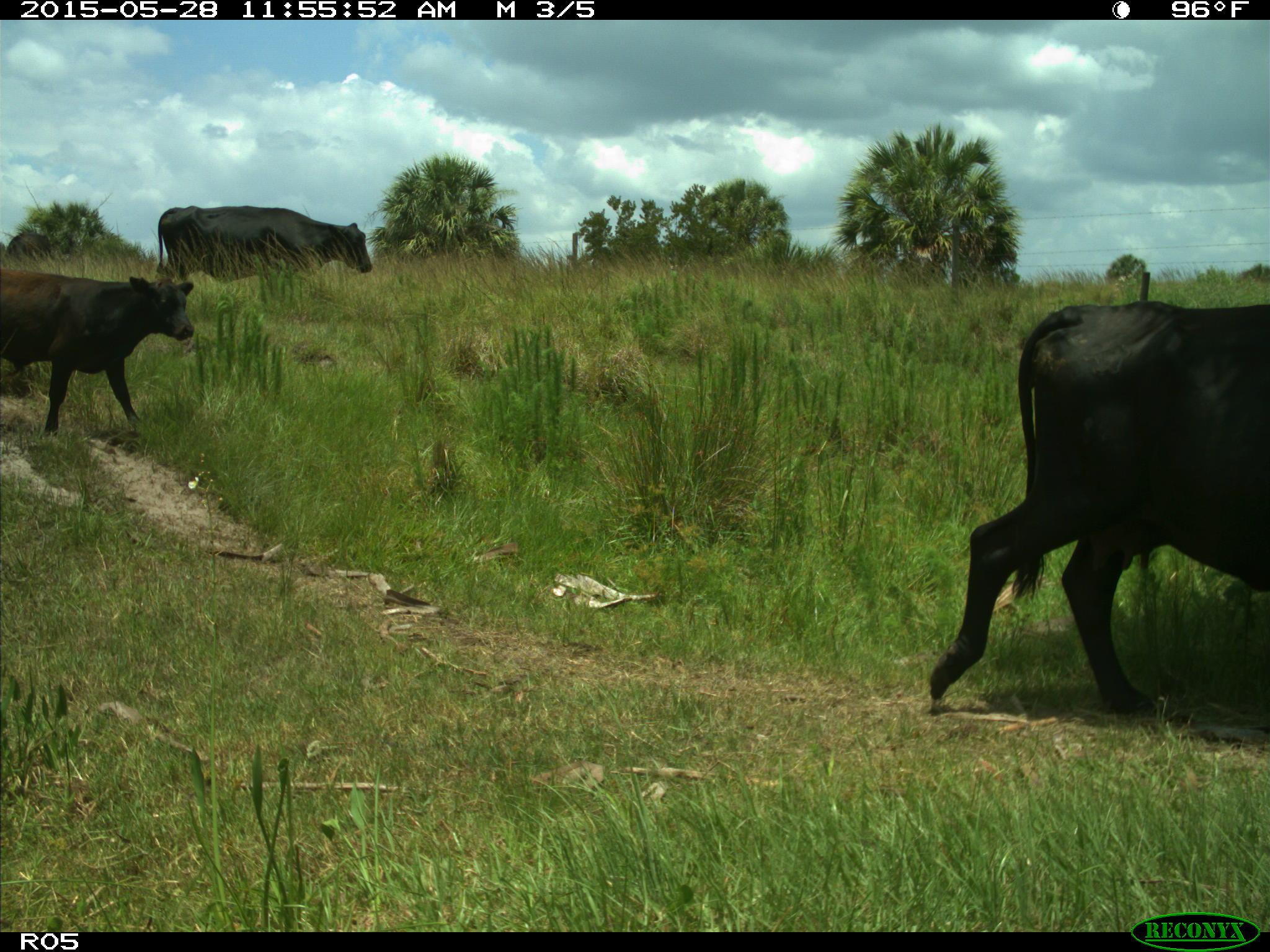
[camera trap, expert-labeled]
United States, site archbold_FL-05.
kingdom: Animalia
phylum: Chordata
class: Mammalia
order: Artiodactyla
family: Bovidae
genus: Bos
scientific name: Bos taurus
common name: domestic cow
Bos taurus (domestic cow).